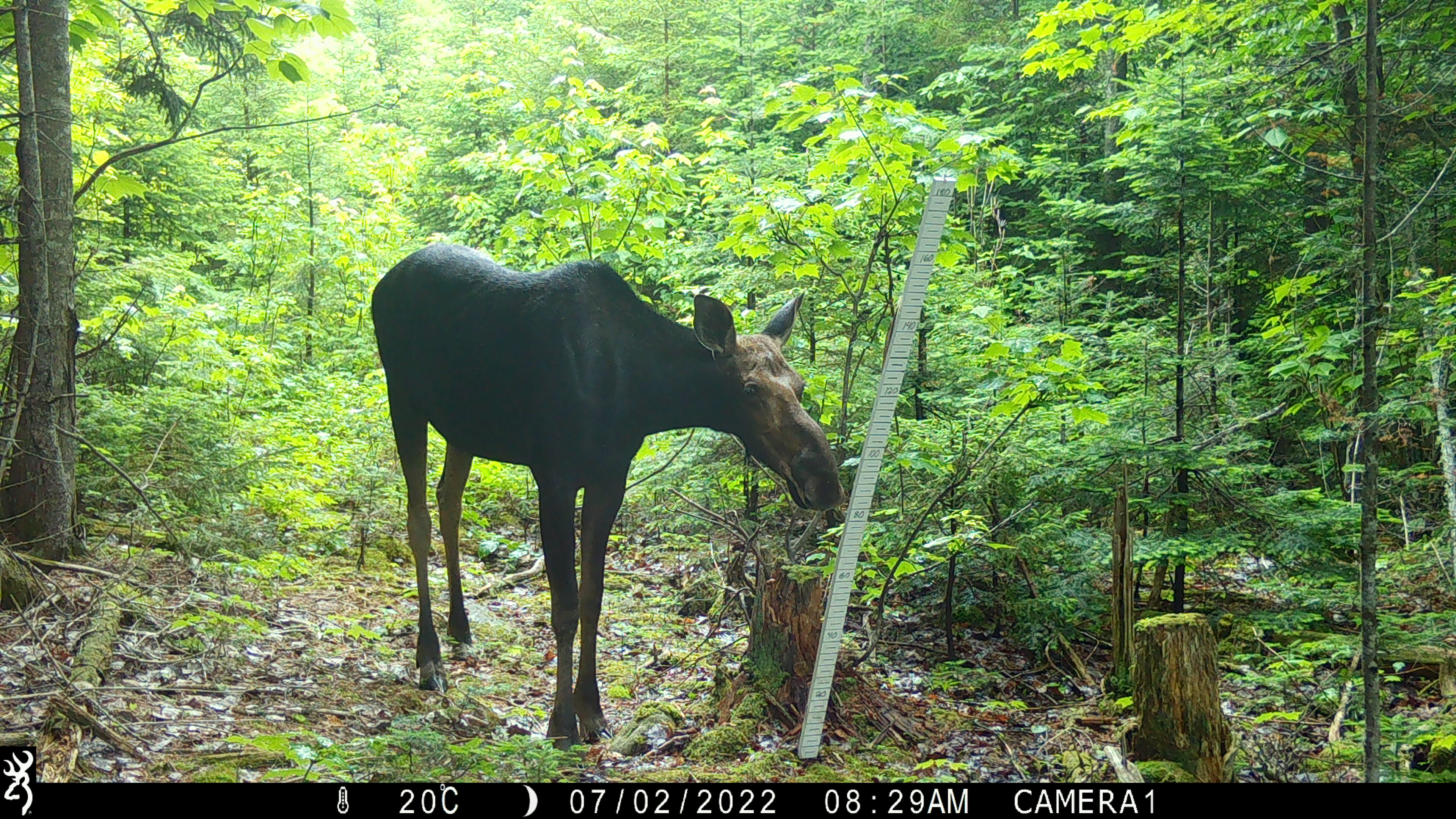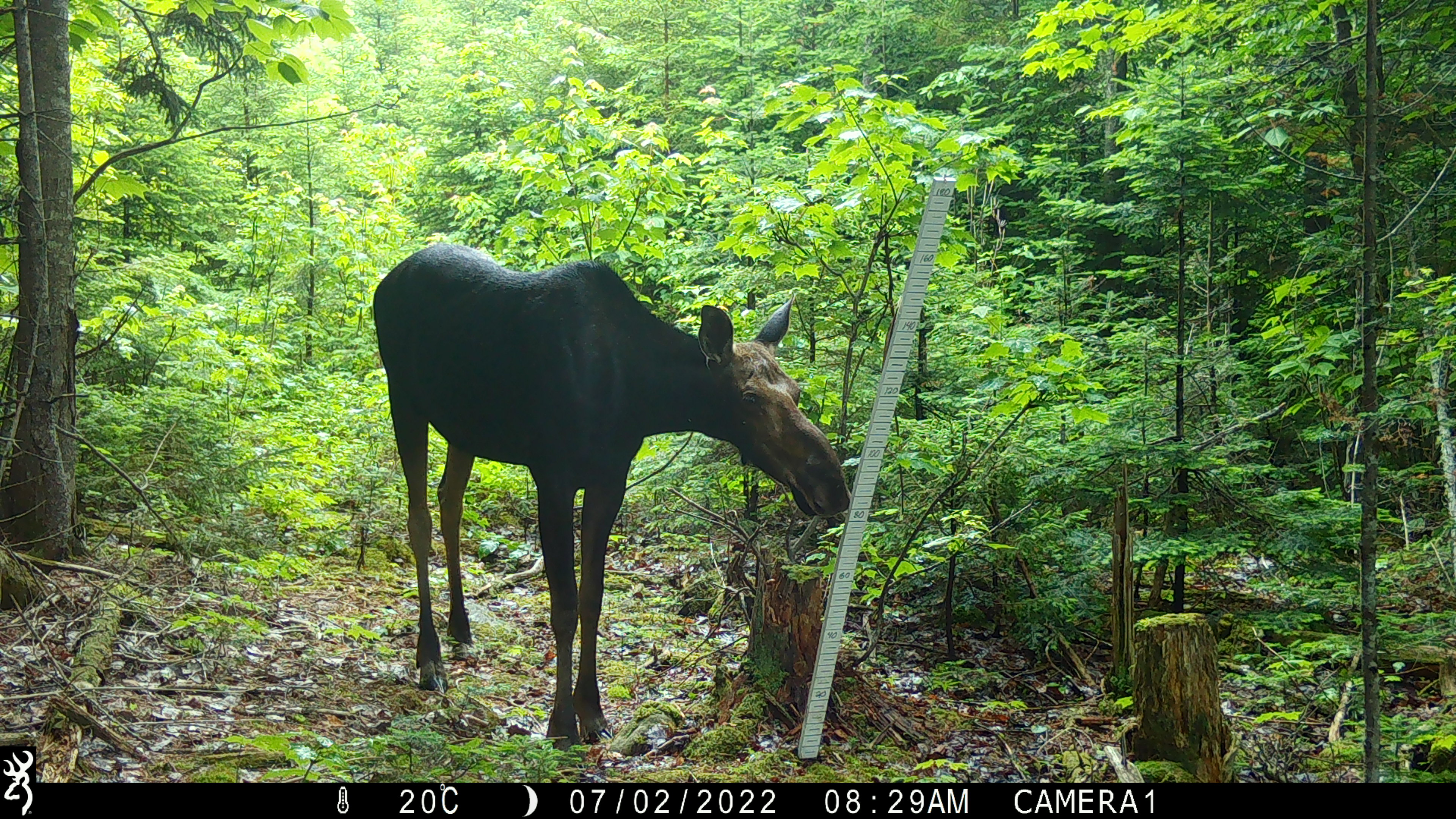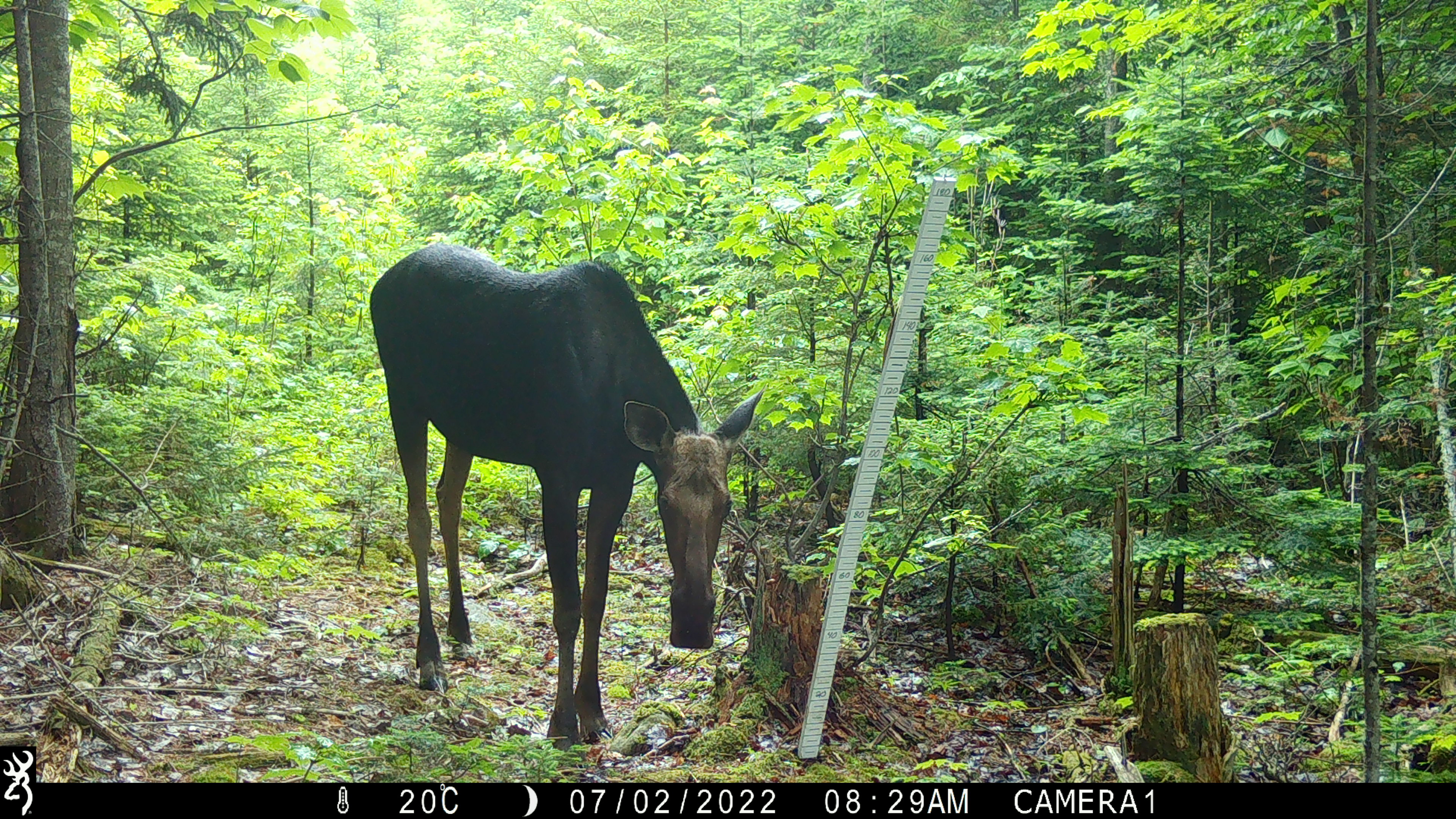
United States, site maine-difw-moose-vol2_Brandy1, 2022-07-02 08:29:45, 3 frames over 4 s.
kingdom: Animalia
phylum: Chordata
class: Mammalia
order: Artiodactyla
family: Cervidae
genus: Alces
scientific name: Alces alces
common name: moose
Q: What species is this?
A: Moose (Alces alces).